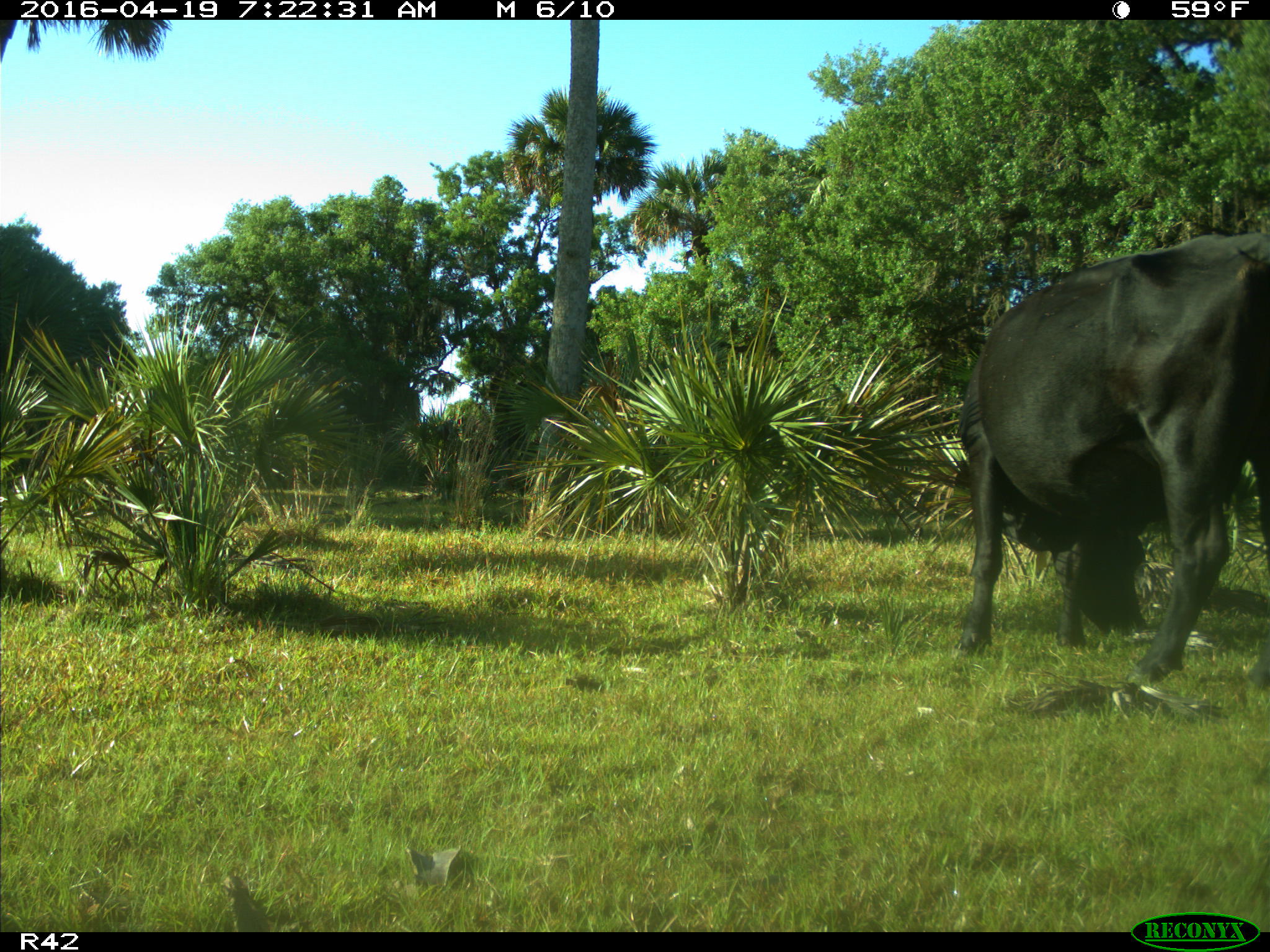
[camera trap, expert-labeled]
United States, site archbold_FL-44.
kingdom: Animalia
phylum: Chordata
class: Mammalia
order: Artiodactyla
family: Bovidae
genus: Bos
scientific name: Bos taurus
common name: domestic cow